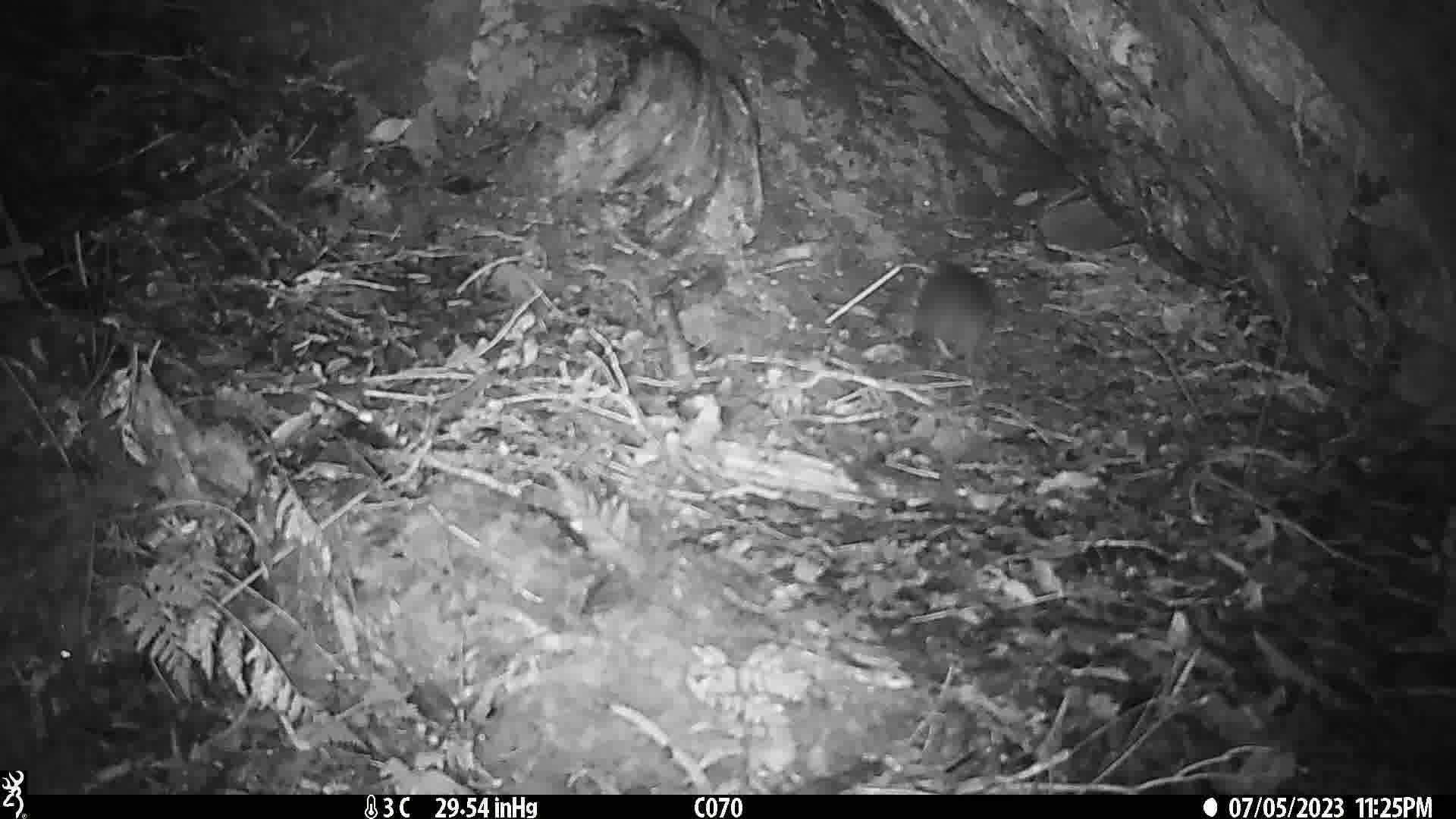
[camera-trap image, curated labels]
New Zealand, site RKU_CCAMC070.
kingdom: Animalia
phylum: Chordata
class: Mammalia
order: Rodentia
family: Muridae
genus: Rattus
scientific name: Rattus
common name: rat